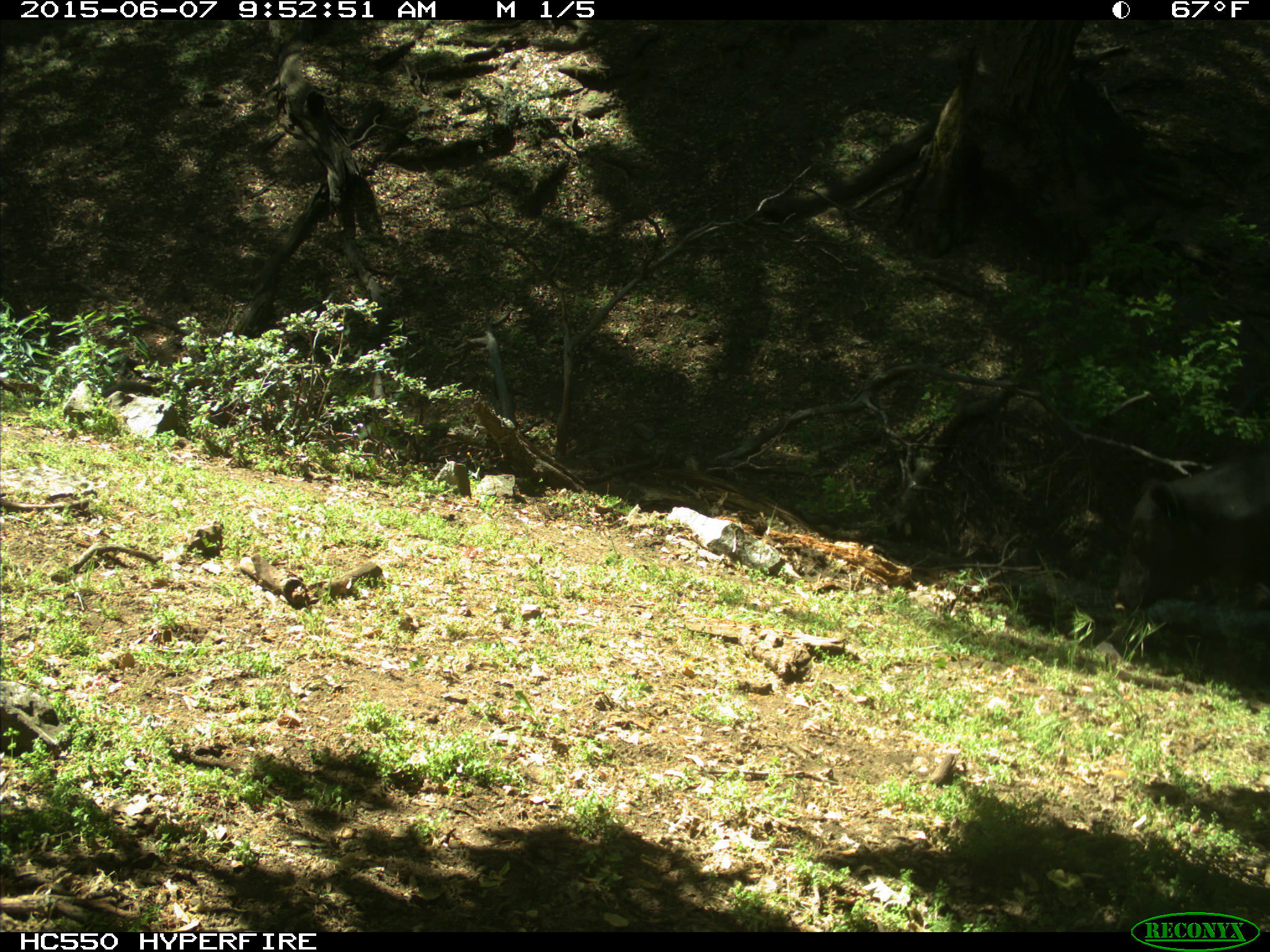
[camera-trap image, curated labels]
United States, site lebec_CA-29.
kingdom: Animalia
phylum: Chordata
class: Mammalia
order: Artiodactyla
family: Bovidae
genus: Bos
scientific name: Bos taurus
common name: domestic cow